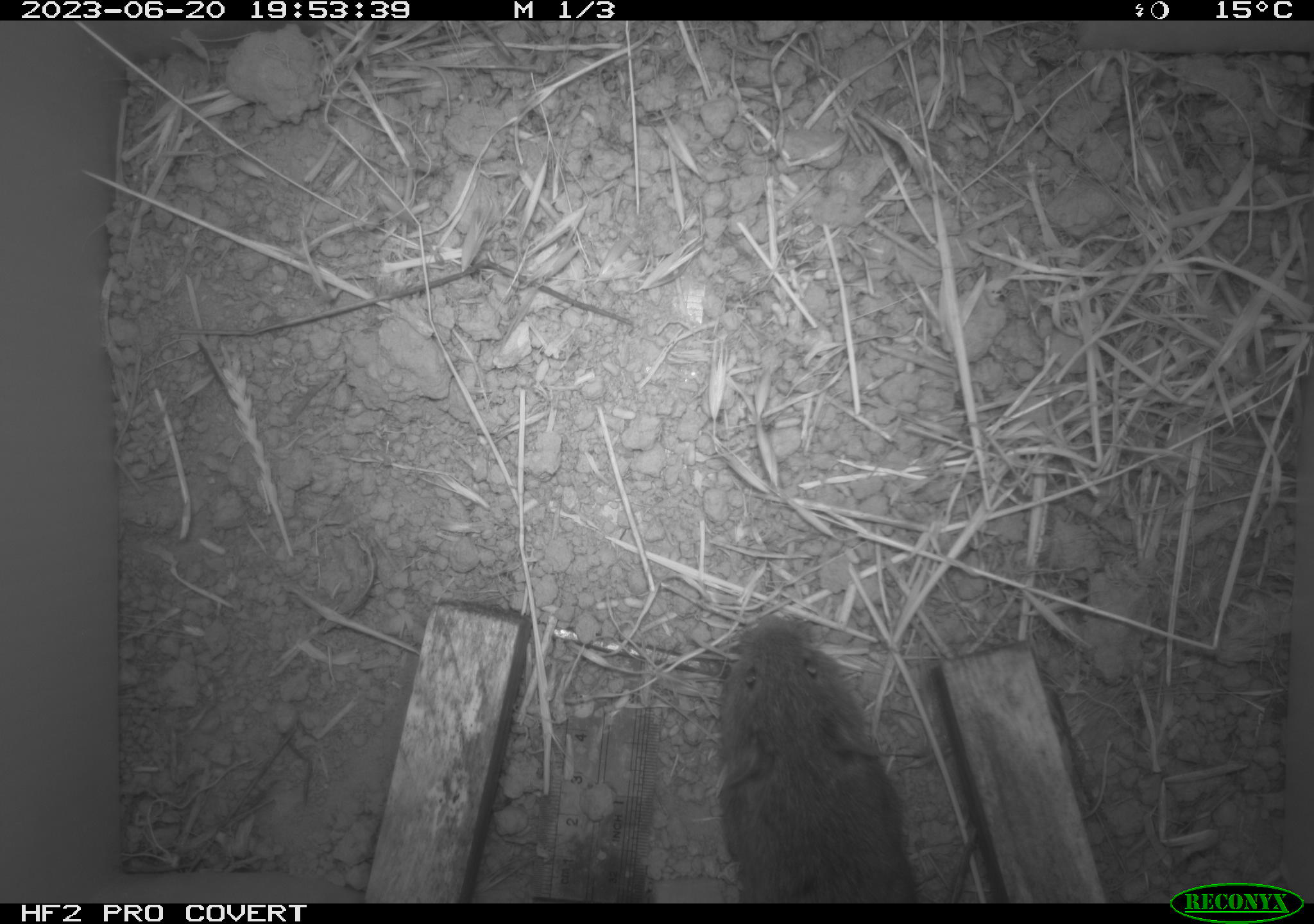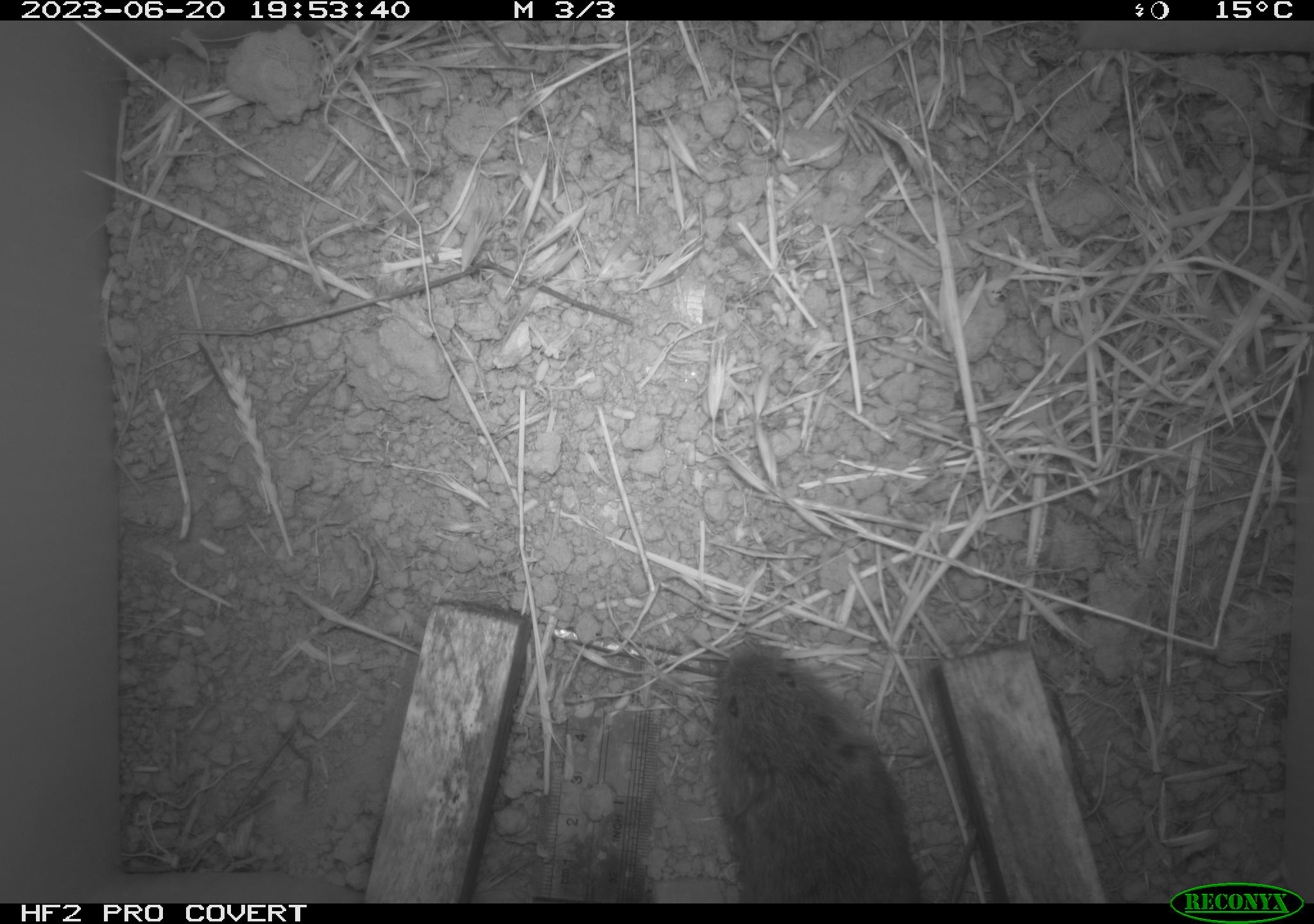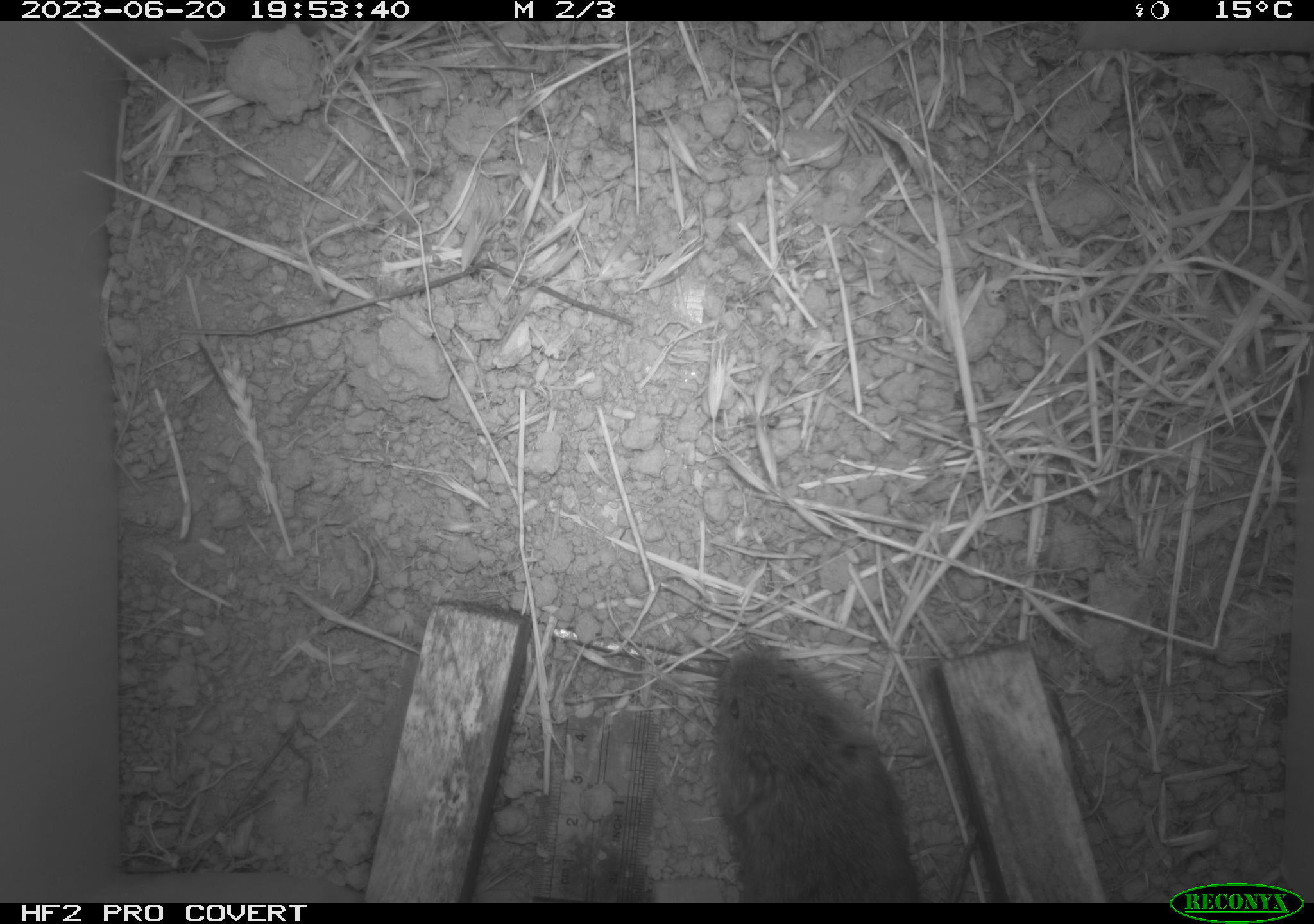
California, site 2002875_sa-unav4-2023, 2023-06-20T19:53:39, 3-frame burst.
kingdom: Animalia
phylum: Chordata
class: Mammalia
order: Rodentia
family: Cricetidae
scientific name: Arvicolinae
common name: voles, lemmings, and muskrats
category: arvicolinae subfamily